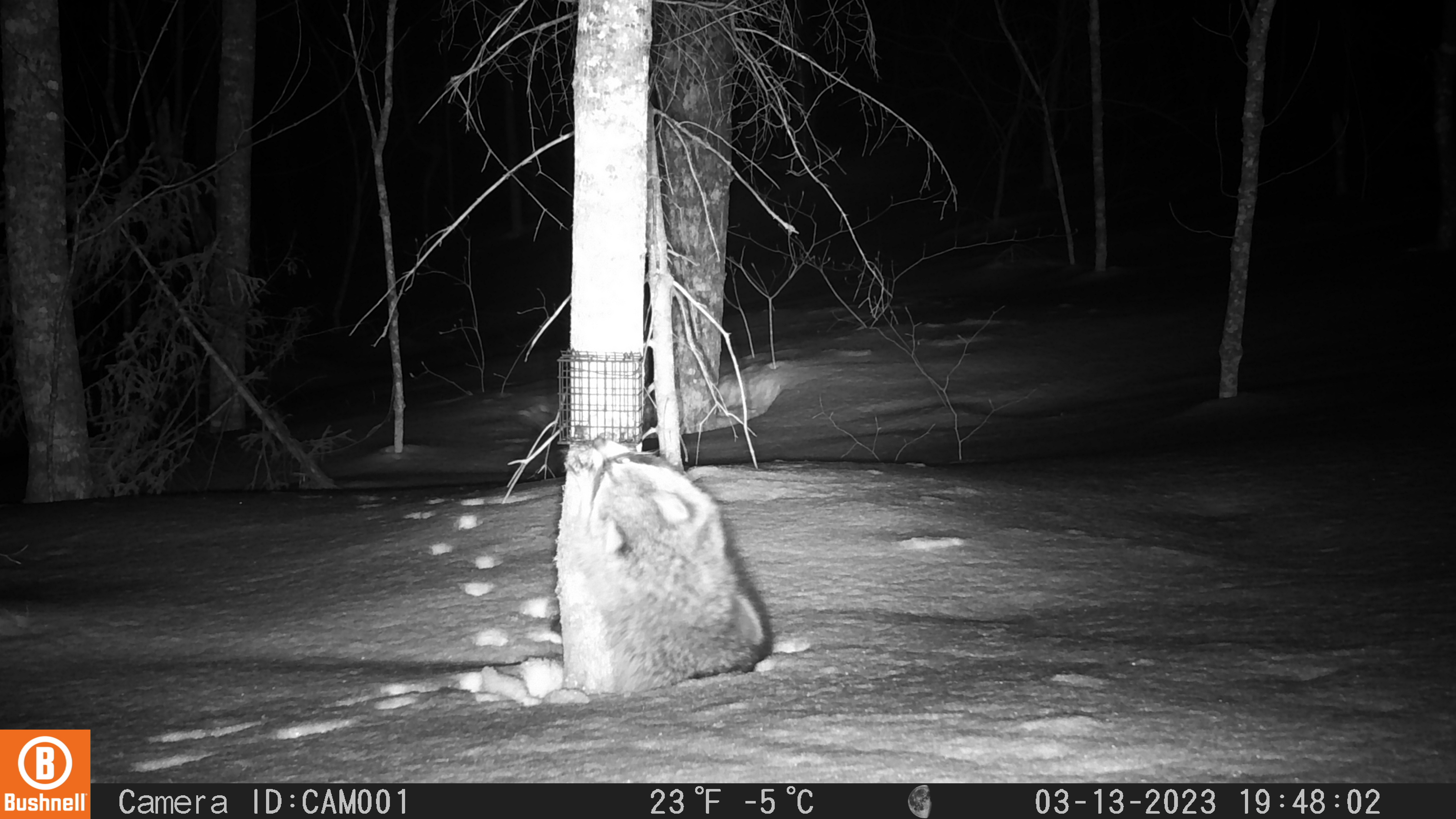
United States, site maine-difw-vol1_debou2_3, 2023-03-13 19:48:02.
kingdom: Animalia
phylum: Chordata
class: Mammalia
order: Carnivora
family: Procyonidae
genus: Procyon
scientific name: Procyon lotor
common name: raccoon